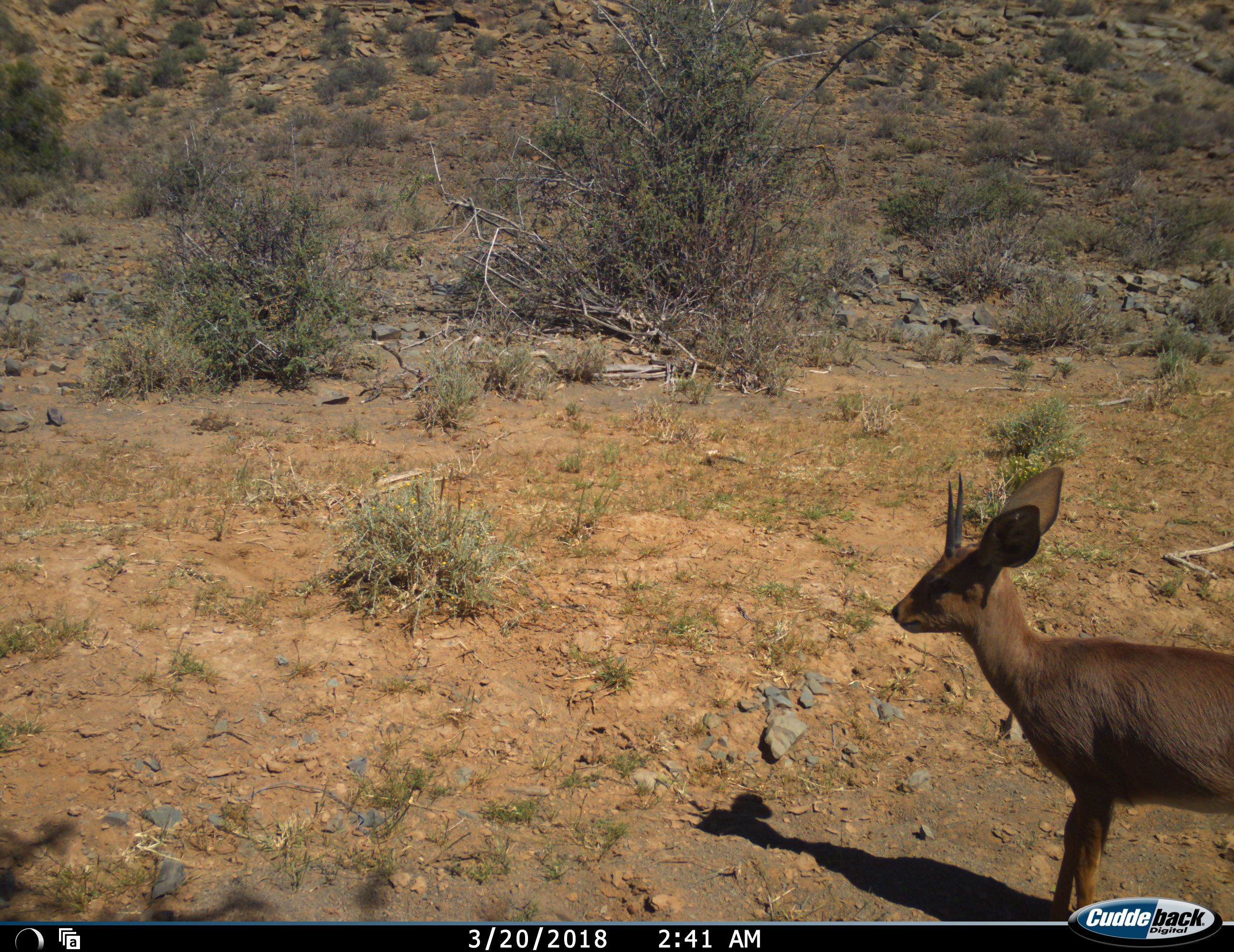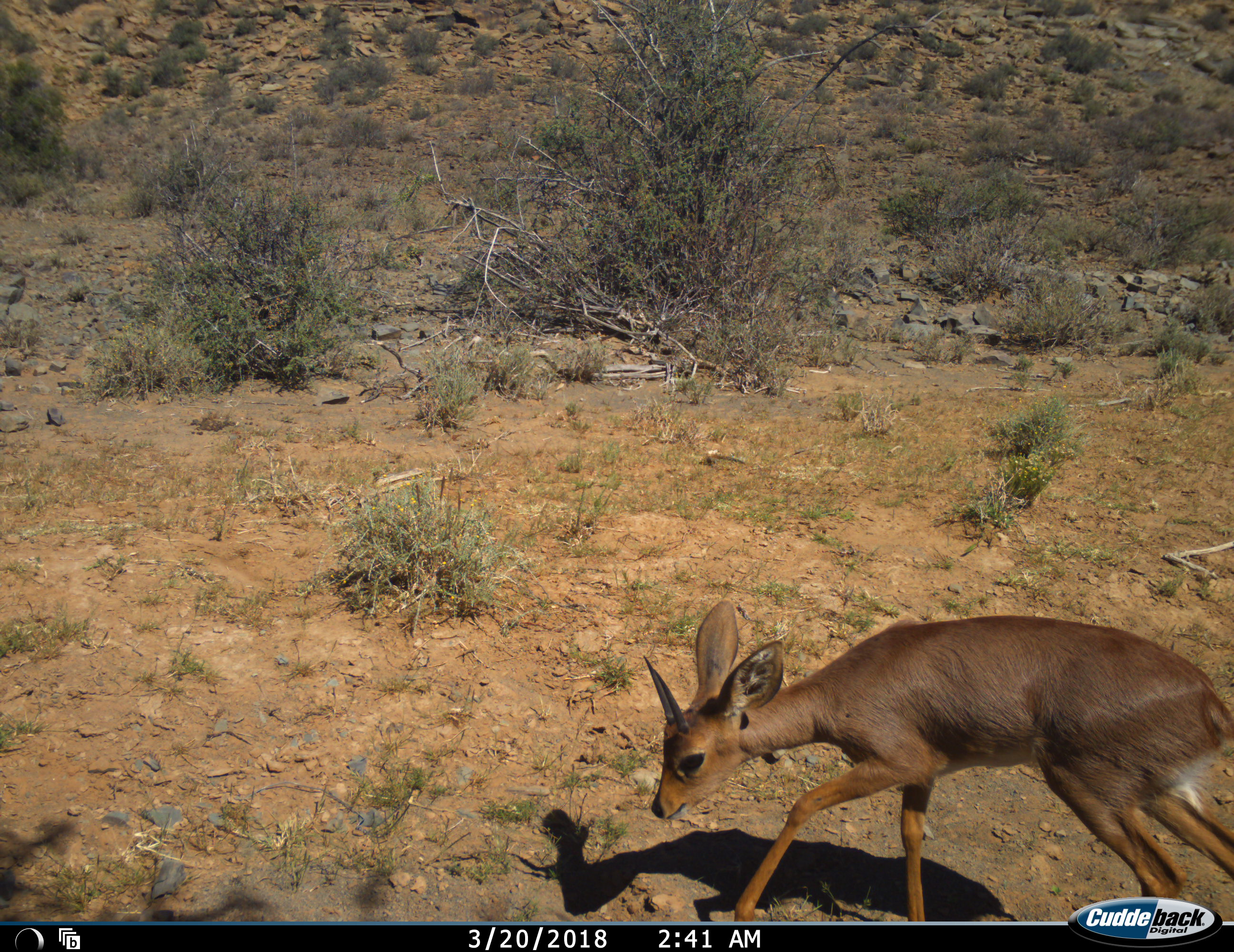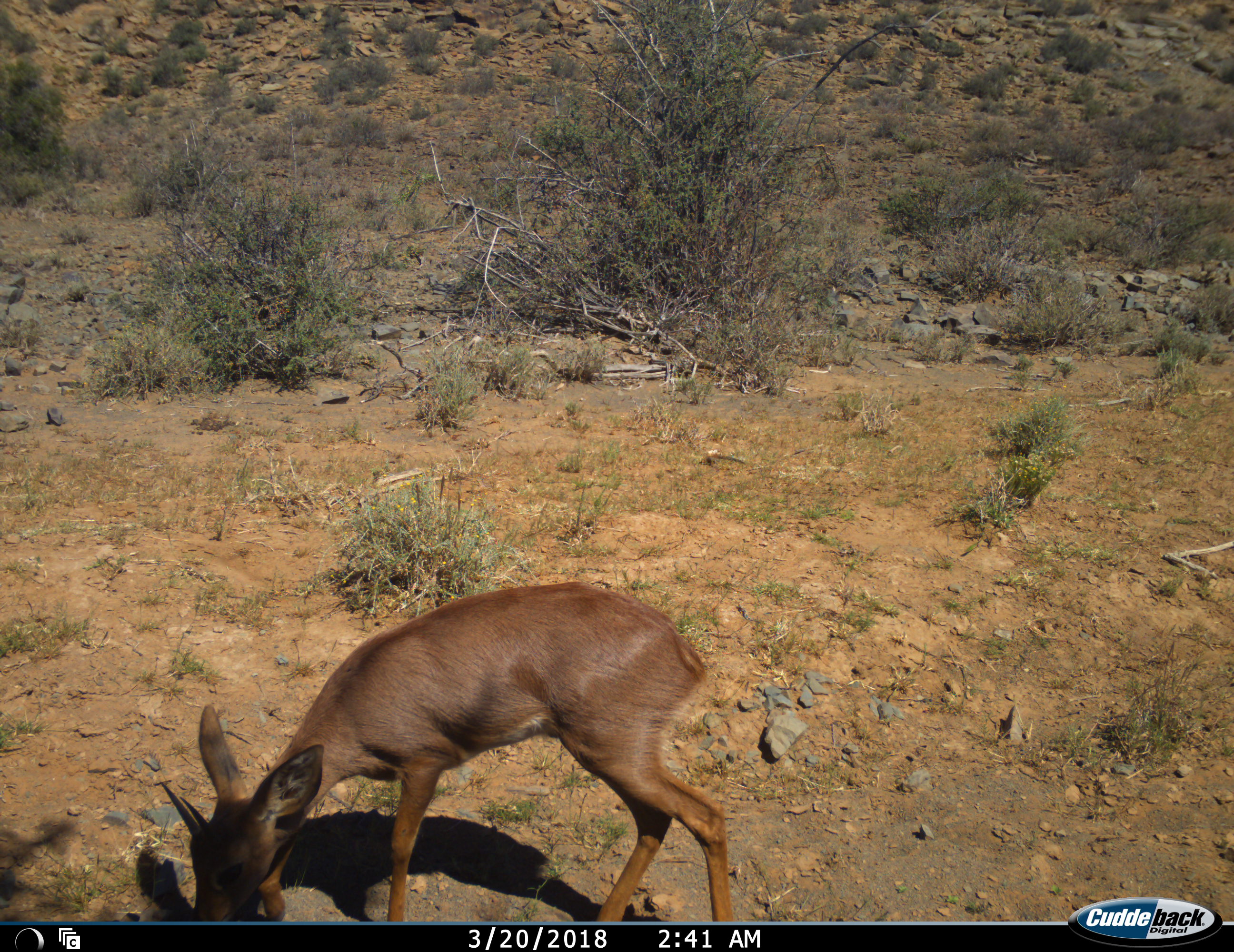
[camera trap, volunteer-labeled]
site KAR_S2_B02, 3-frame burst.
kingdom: Animalia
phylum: Chordata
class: Mammalia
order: Artiodactyla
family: Bovidae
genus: Raphicerus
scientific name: Raphicerus campestris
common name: steenbok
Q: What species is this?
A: Steenbok (Raphicerus campestris).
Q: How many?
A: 1.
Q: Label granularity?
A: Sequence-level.